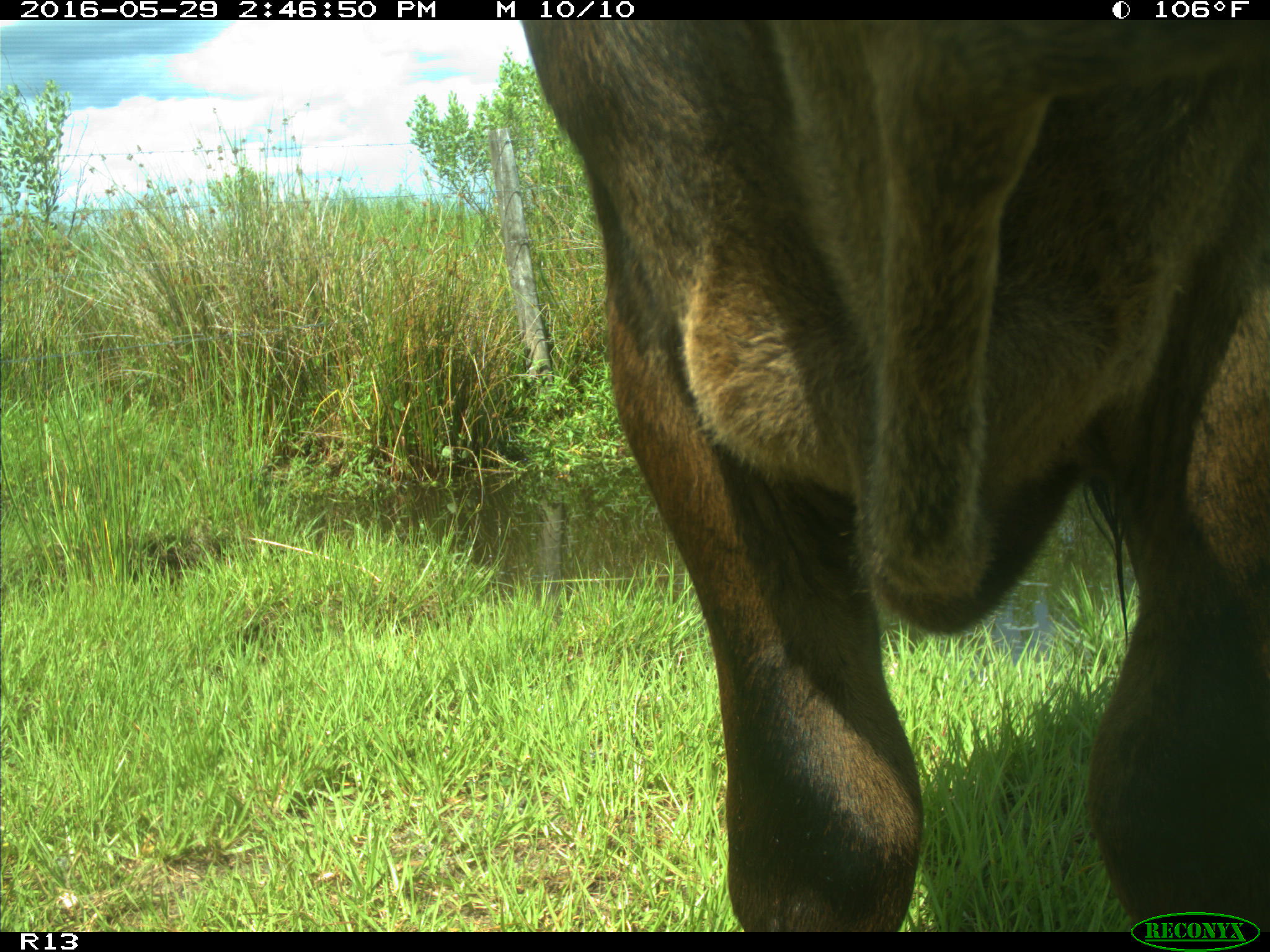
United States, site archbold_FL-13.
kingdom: Animalia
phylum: Chordata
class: Mammalia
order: Artiodactyla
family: Bovidae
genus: Bos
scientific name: Bos taurus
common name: domestic cow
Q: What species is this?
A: Bos taurus (domestic cow).